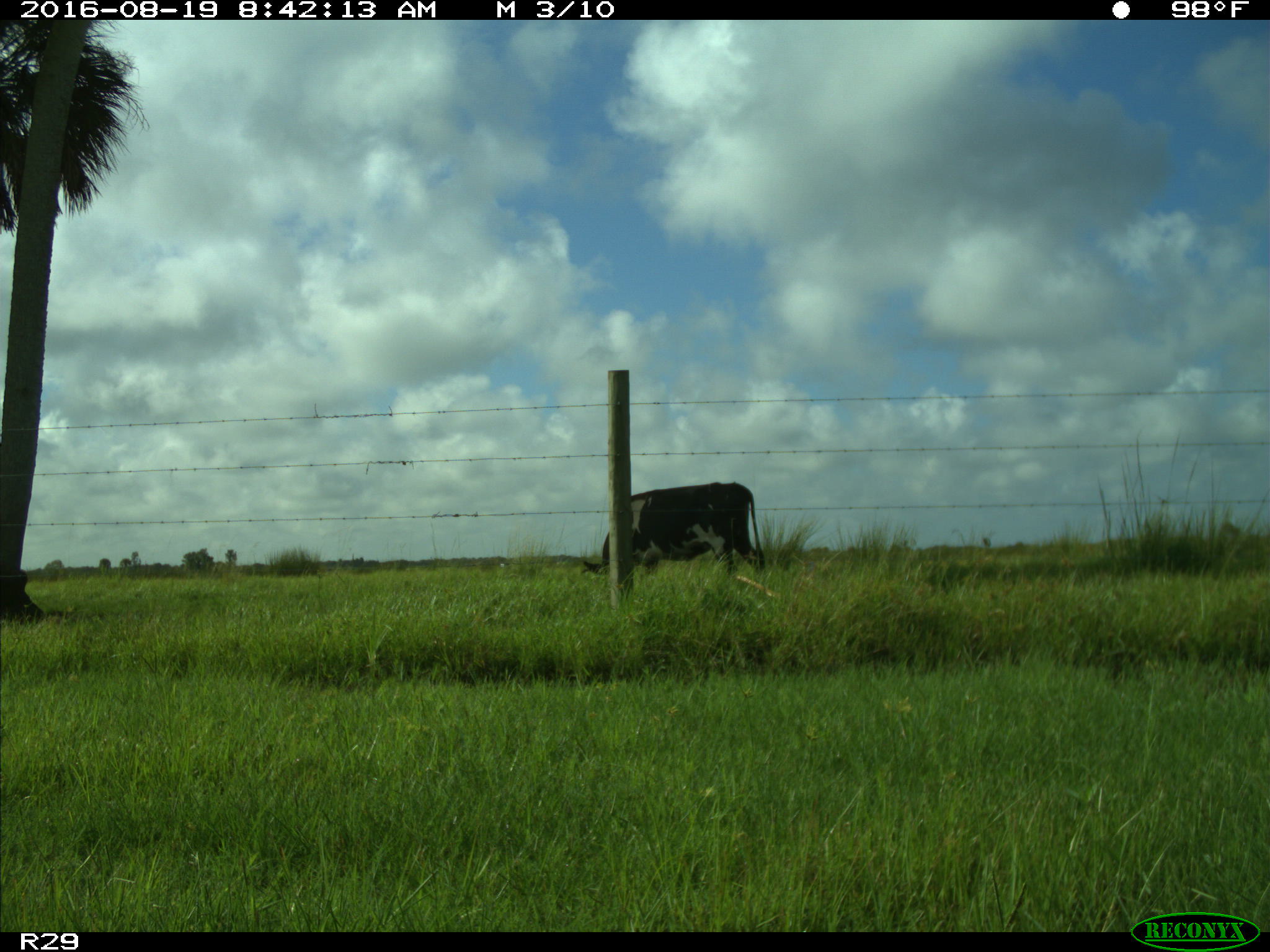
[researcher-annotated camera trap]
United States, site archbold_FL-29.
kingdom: Animalia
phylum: Chordata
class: Mammalia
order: Artiodactyla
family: Bovidae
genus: Bos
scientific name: Bos taurus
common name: domestic cow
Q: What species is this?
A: Bos taurus (domestic cow).